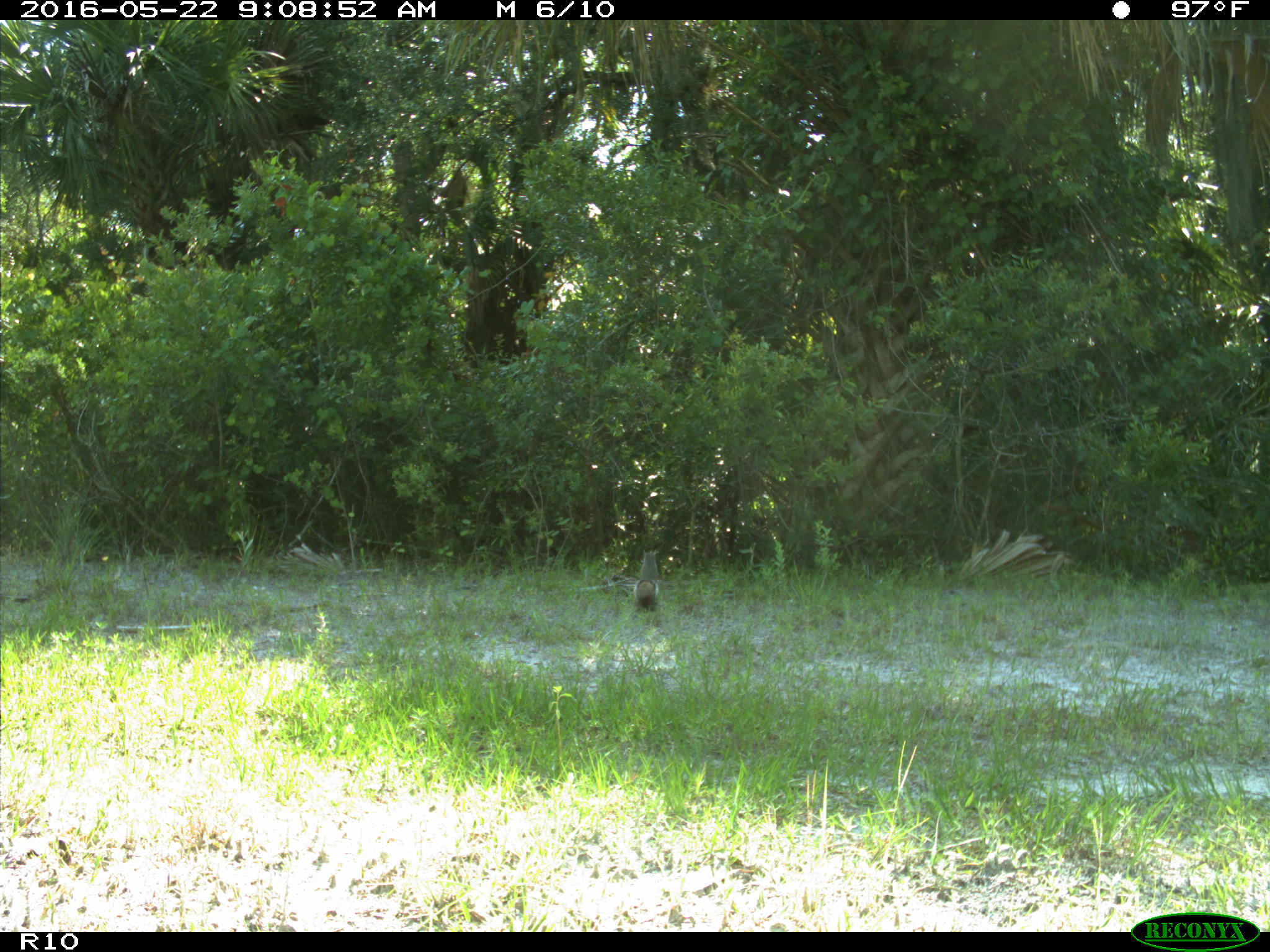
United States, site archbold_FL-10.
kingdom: Animalia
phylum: Chordata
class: Mammalia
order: Rodentia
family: Sciuridae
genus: Sciurus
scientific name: Sciurus carolinensis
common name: eastern gray squirrel